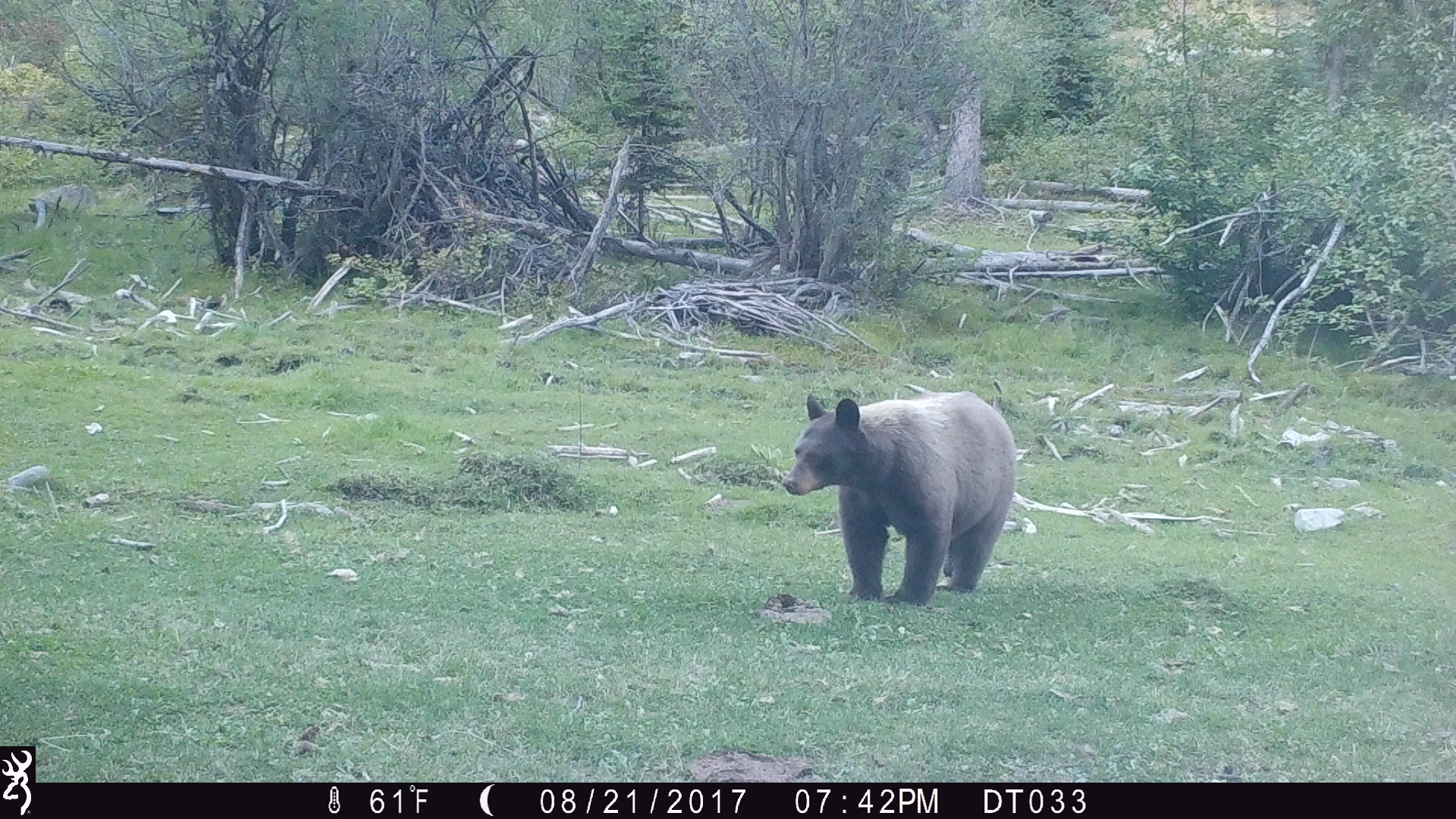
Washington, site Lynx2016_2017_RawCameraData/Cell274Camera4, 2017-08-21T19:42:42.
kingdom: Animalia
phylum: Chordata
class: Mammalia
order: Carnivora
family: Ursidae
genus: Ursus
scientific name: Ursus americanus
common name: american black bear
Ursus americanus (american black bear). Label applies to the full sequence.